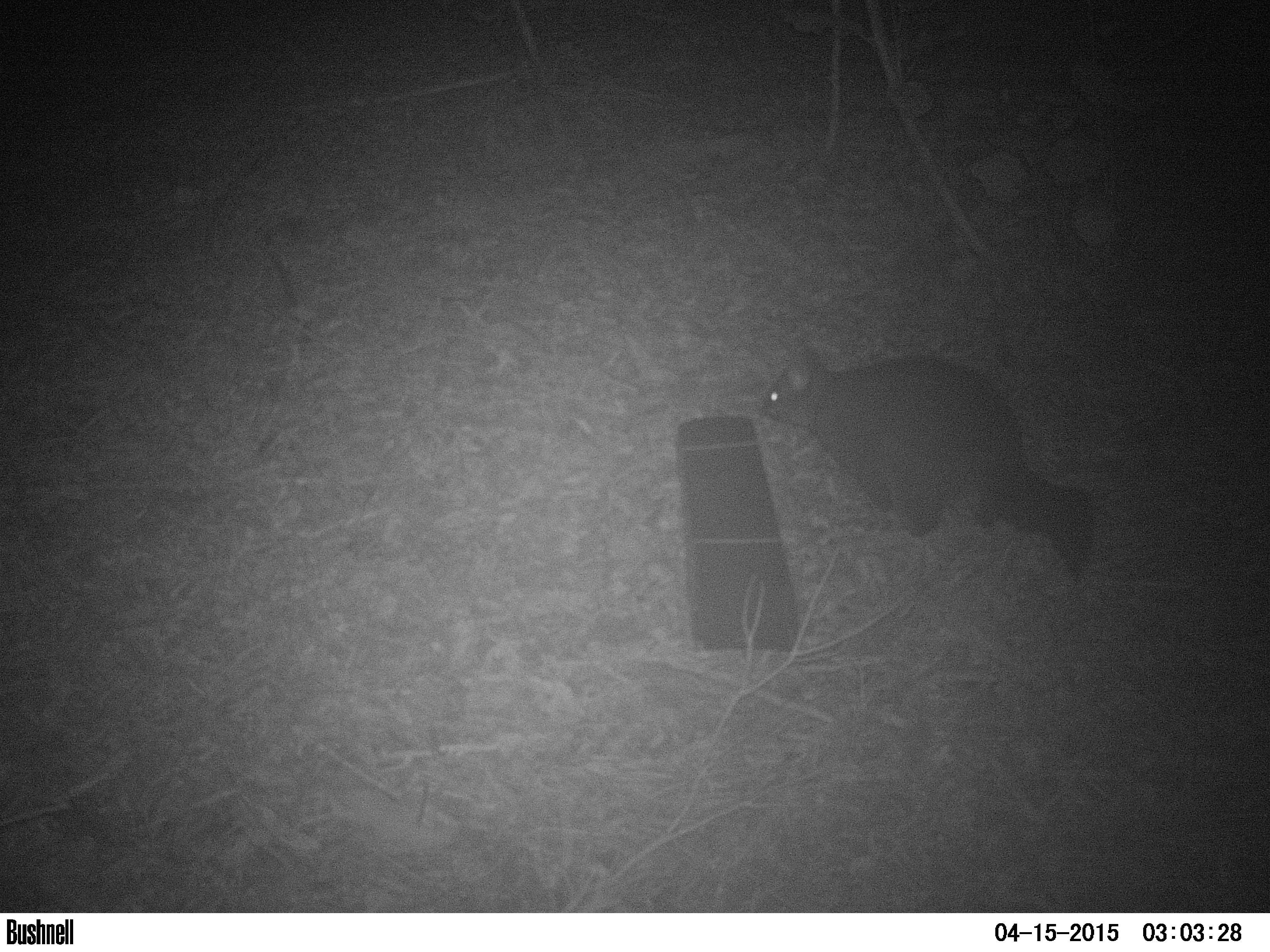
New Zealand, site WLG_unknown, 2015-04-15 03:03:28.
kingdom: Animalia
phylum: Chordata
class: Mammalia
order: Diprotodontia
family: Phalangeridae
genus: Trichosurus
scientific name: Trichosurus vulpecula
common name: common brushtail possum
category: possum